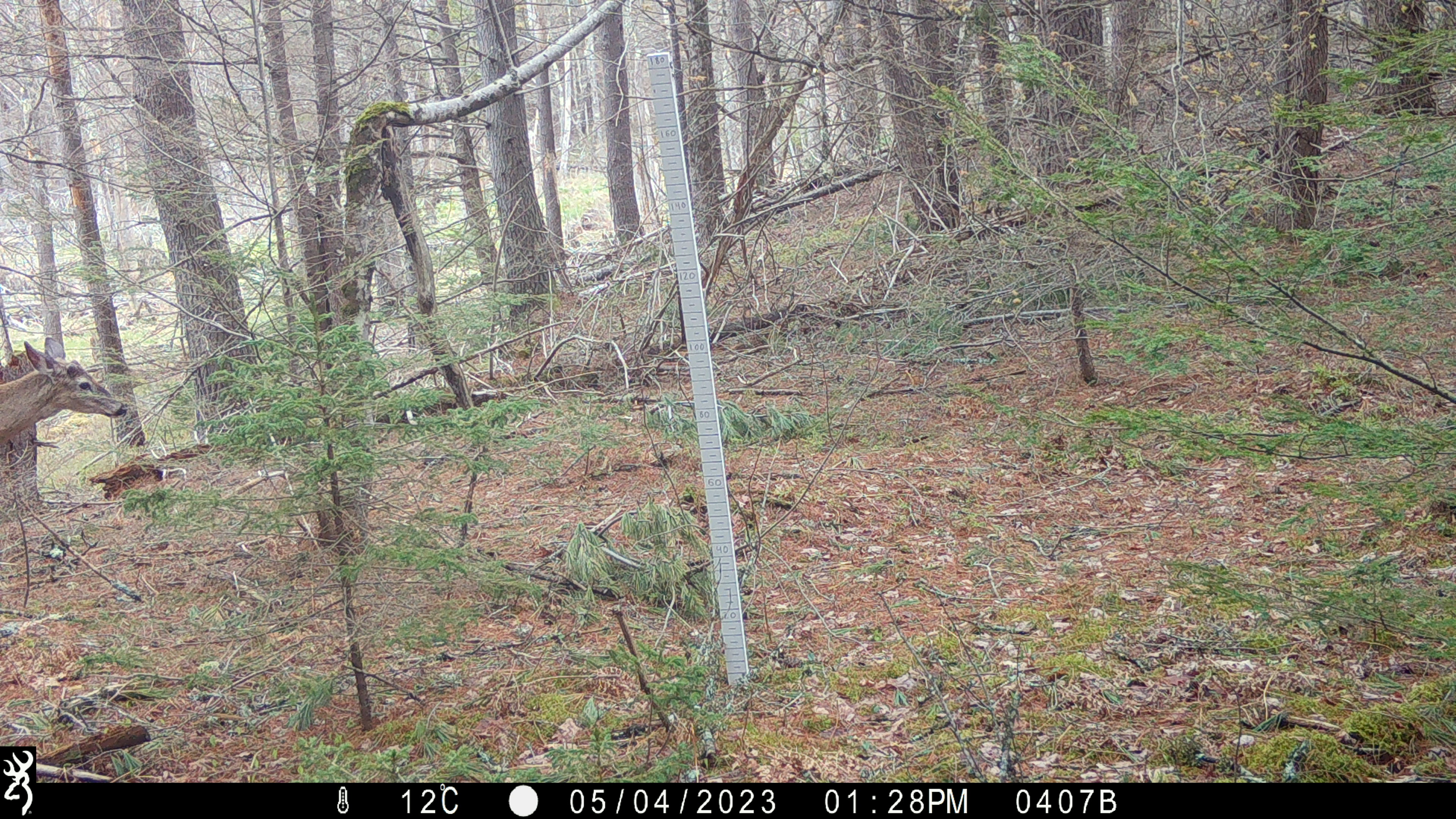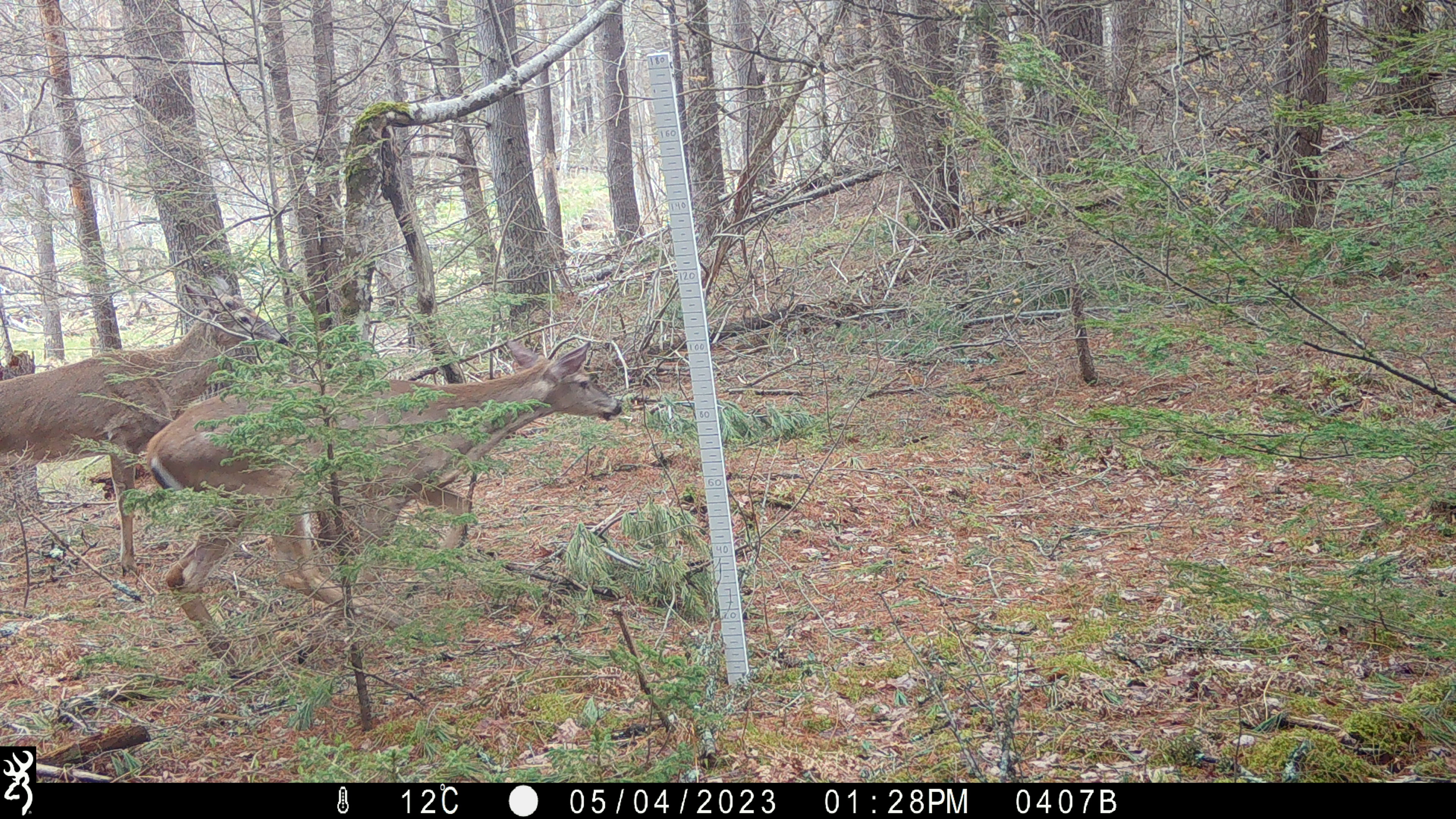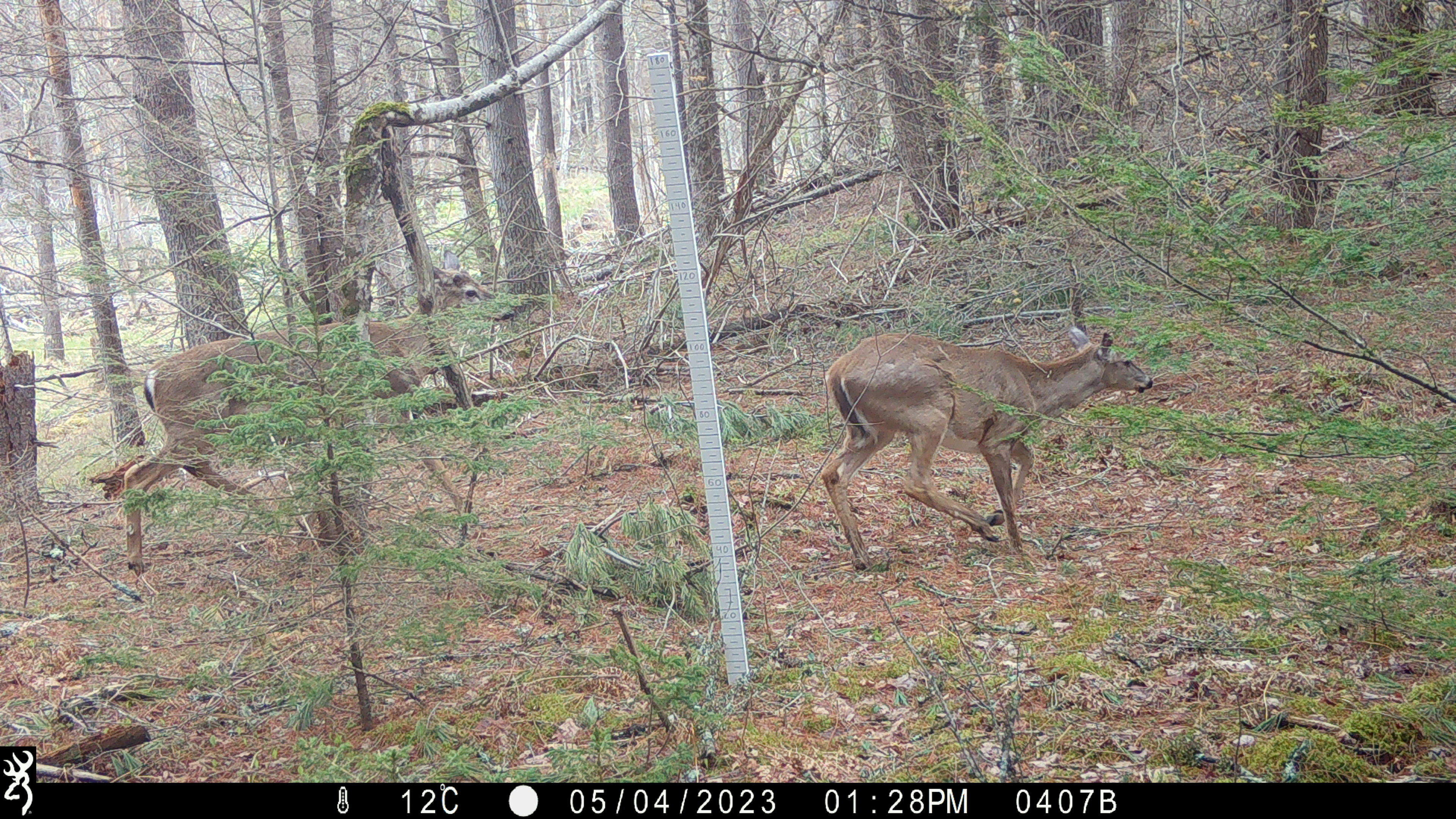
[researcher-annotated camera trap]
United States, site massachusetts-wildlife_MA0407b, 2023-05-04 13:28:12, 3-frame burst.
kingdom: Animalia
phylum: Chordata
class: Mammalia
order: Artiodactyla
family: Cervidae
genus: Odocoileus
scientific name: Odocoileus virginianus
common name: white-tailed deer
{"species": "white-tailed deer (Odocoileus virginianus)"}